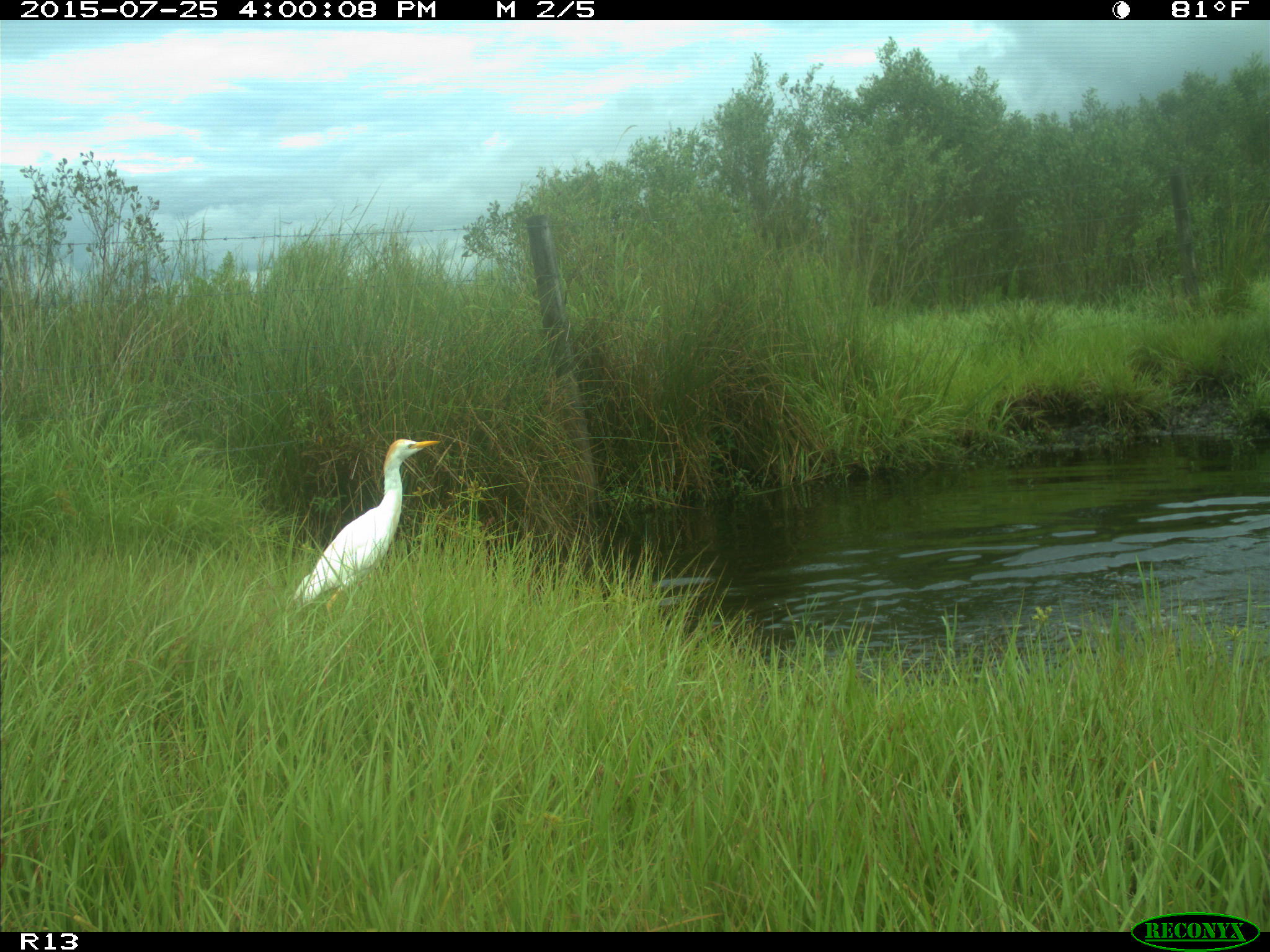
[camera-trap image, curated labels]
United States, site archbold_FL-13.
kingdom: Animalia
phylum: Chordata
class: Mammalia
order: Artiodactyla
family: Bovidae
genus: Bos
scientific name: Bos taurus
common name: domestic cow